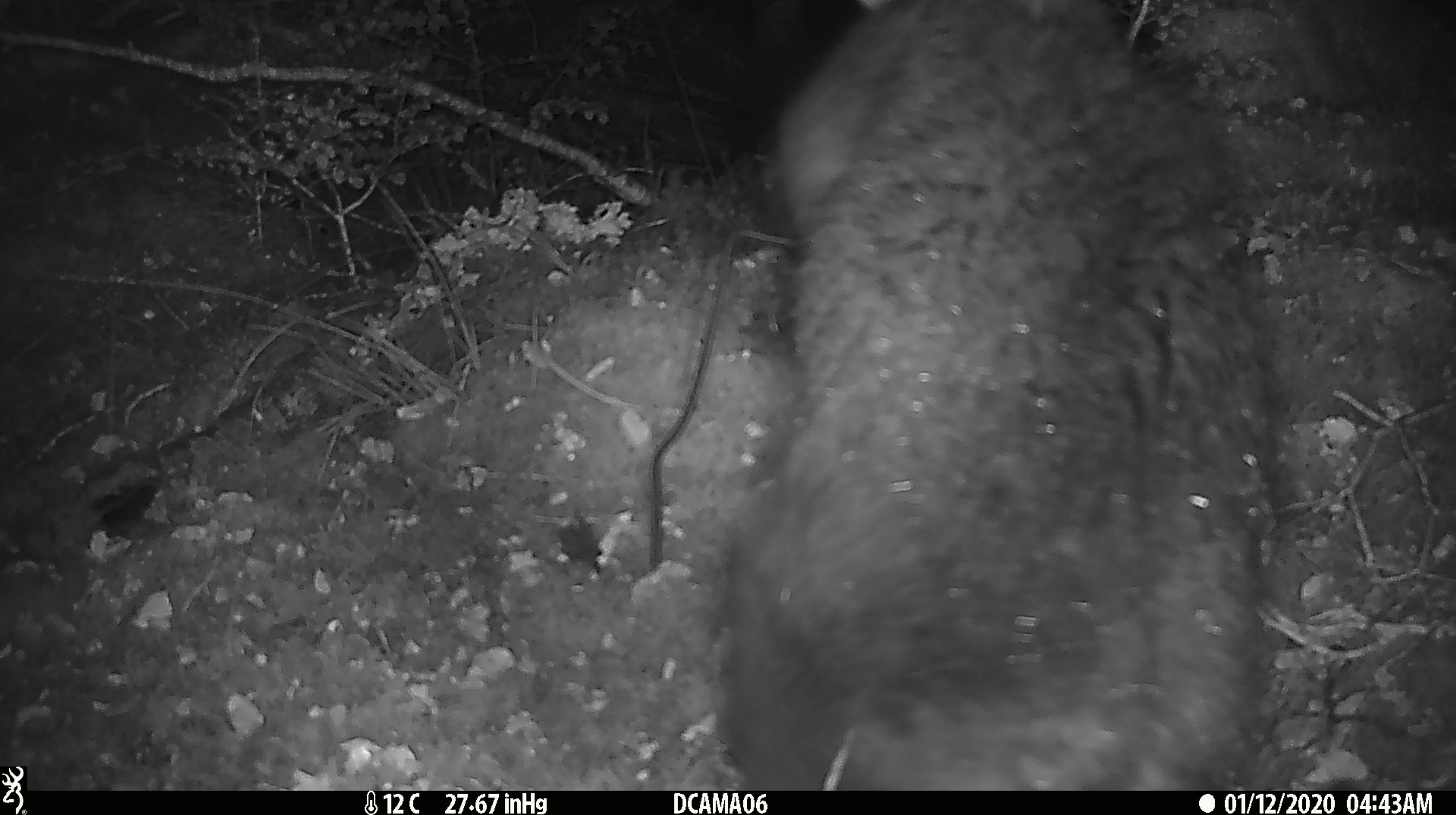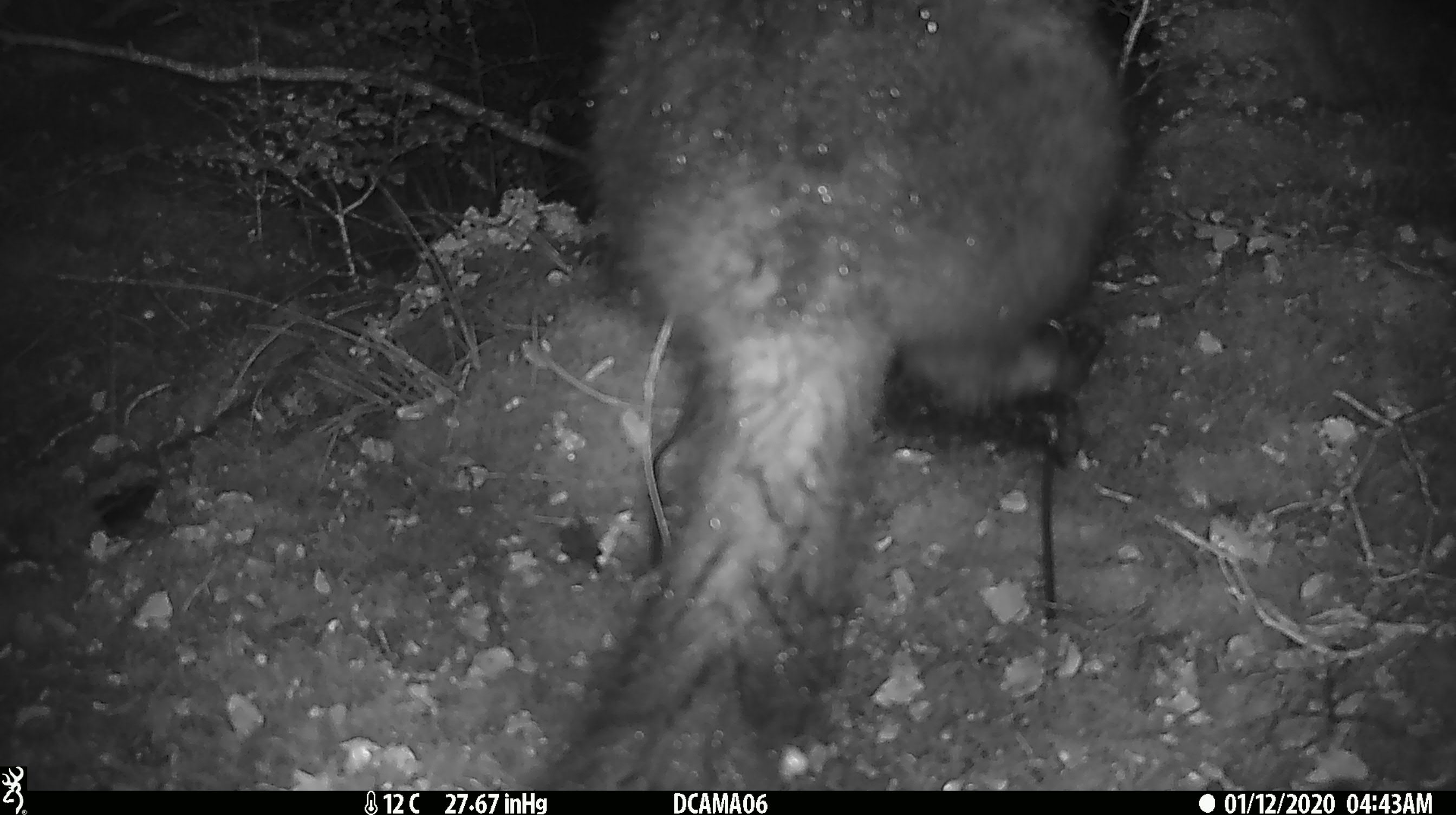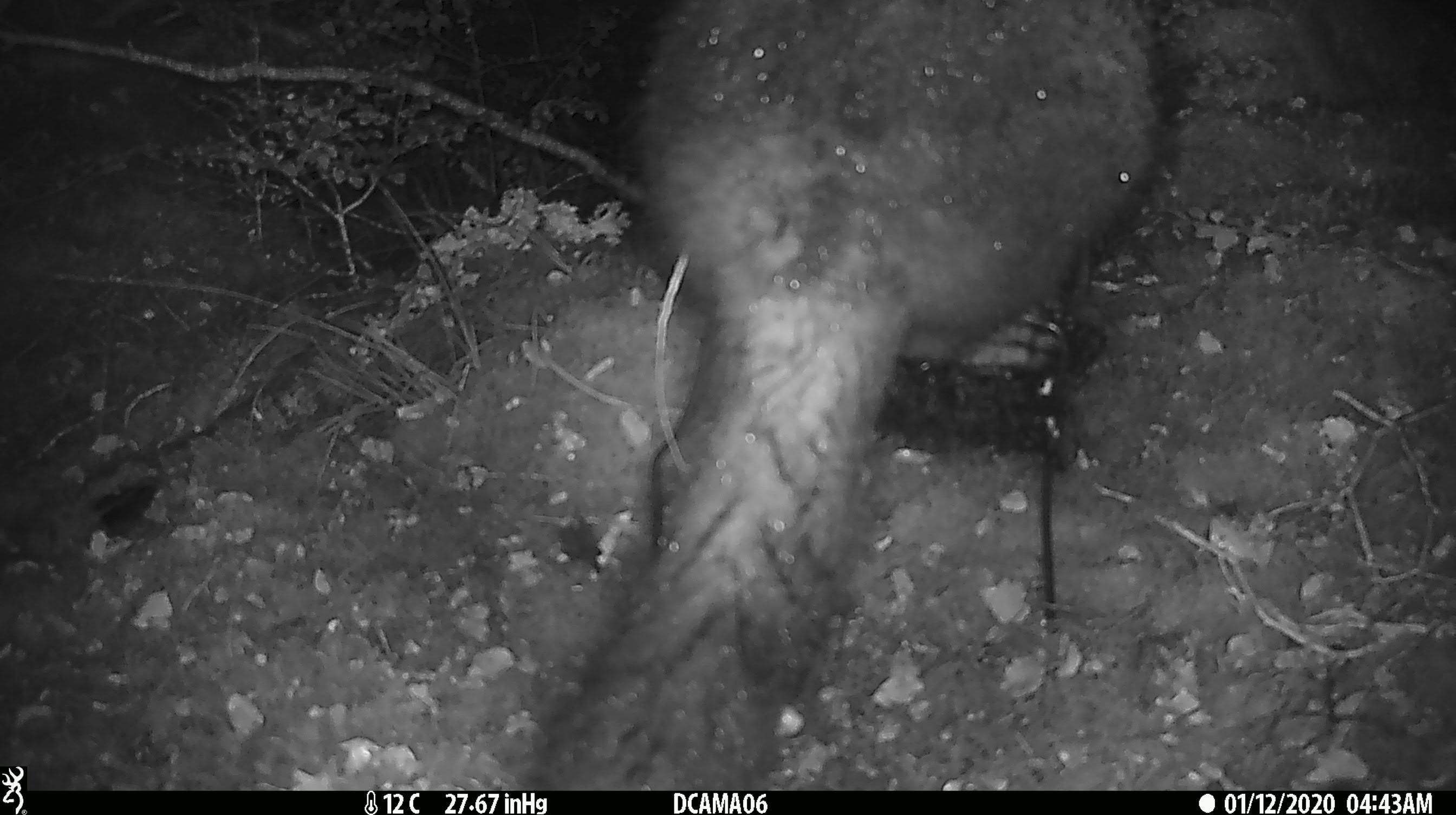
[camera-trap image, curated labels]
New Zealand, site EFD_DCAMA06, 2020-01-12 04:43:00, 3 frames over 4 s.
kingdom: Animalia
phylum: Chordata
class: Mammalia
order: Diprotodontia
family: Phalangeridae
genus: Trichosurus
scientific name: Trichosurus vulpecula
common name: common brushtail possum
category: possum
Possum (common brushtail possum) (Trichosurus vulpecula).